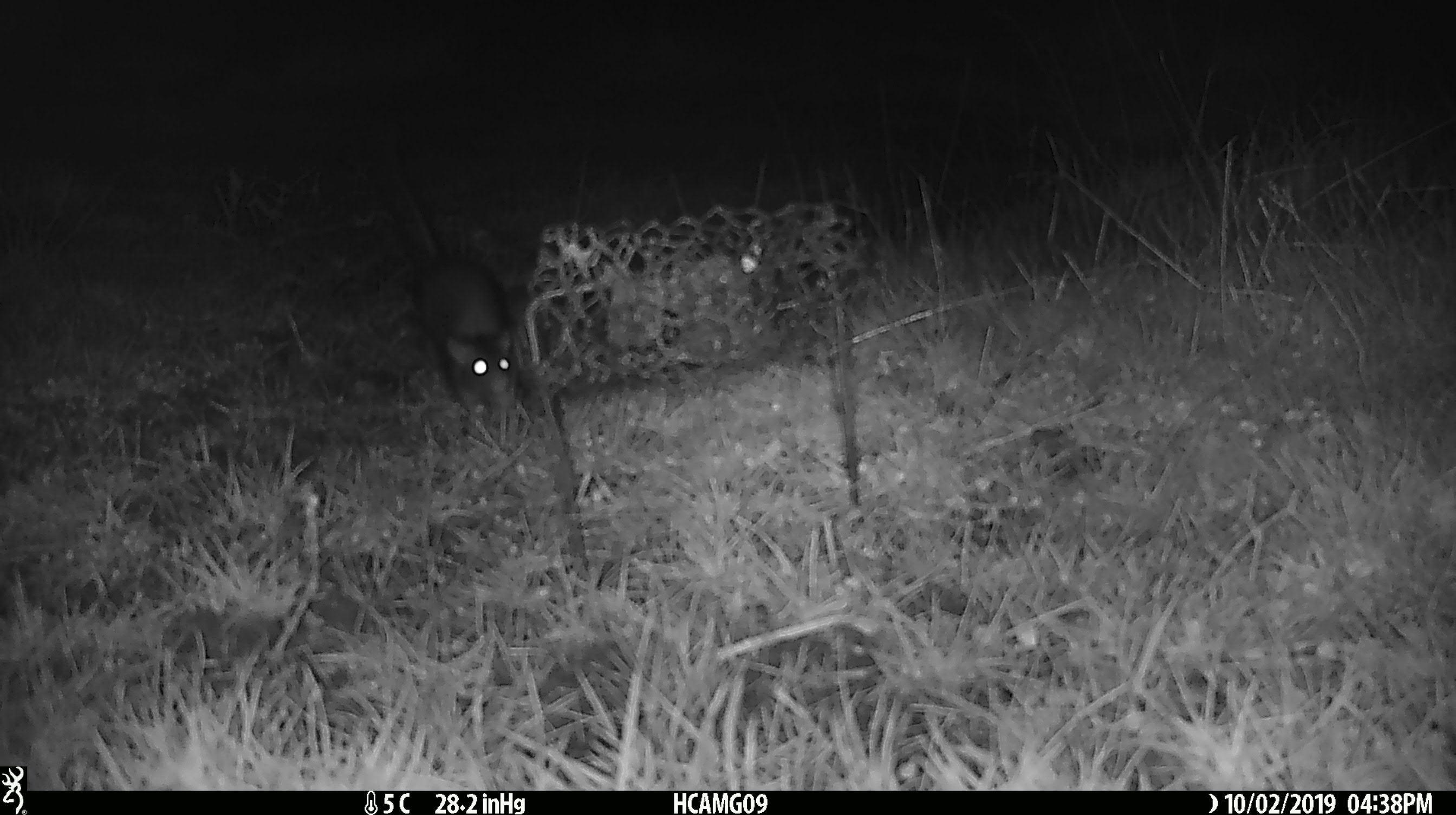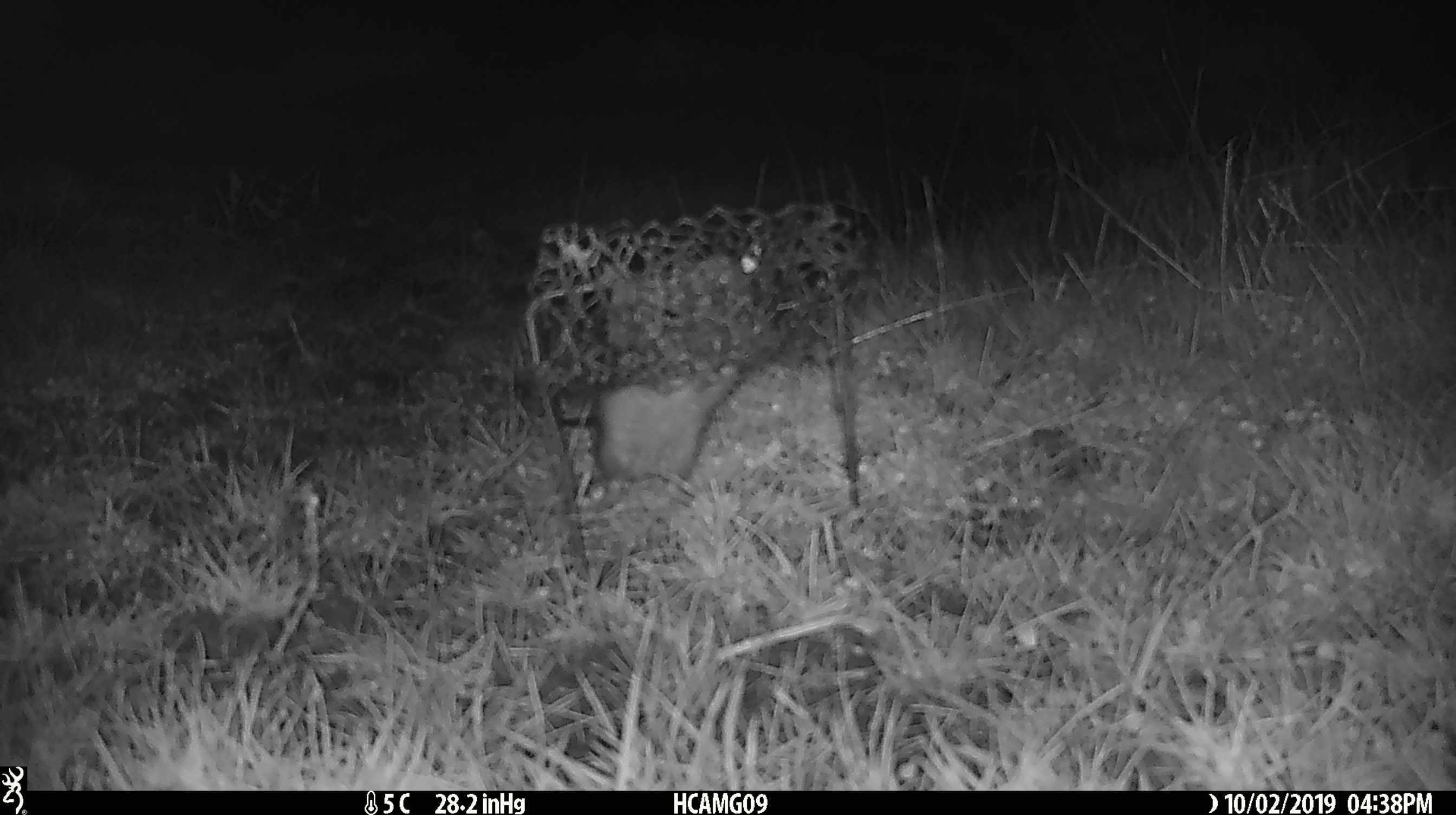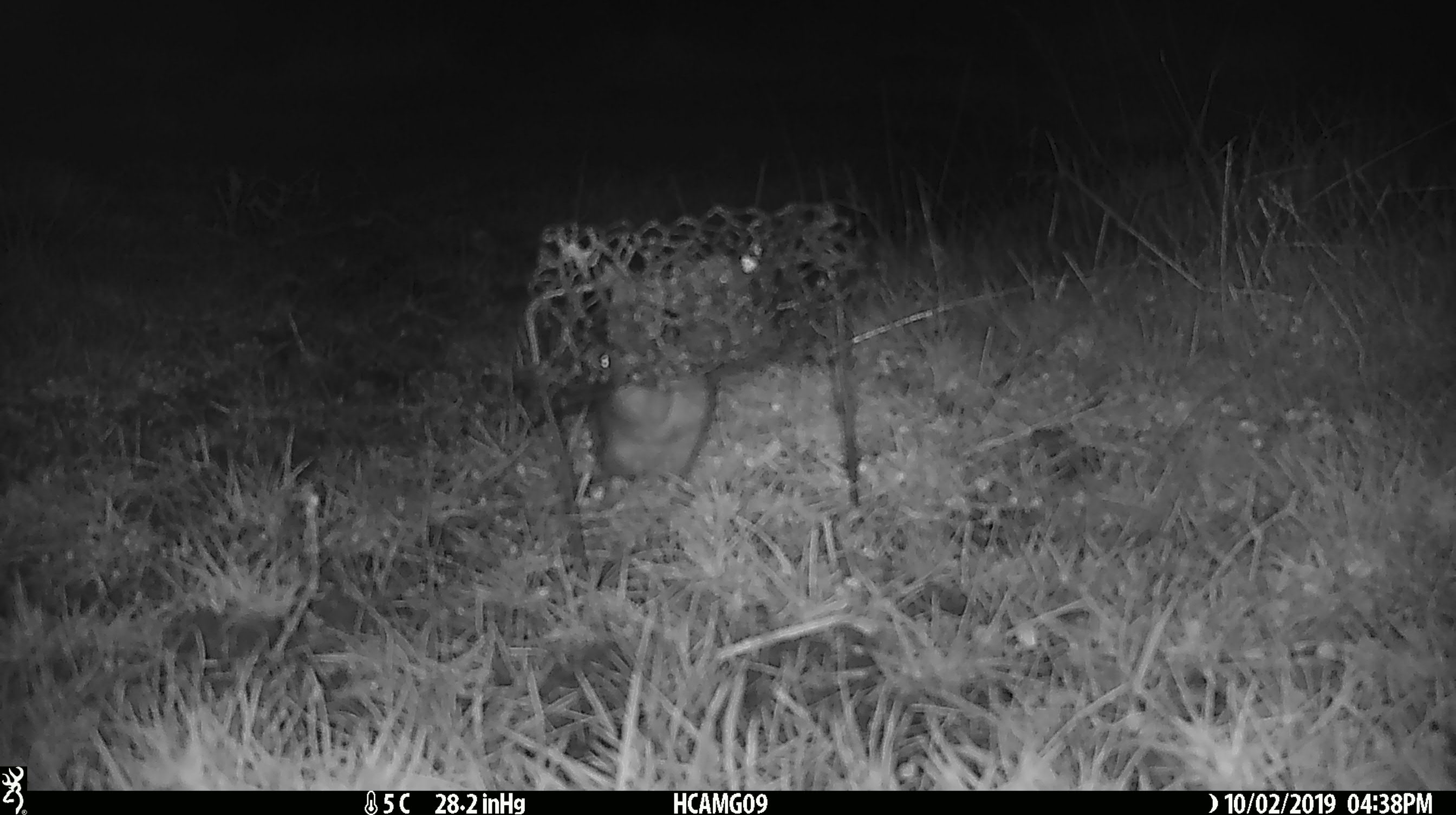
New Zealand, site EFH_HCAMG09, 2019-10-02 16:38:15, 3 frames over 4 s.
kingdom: Animalia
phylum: Chordata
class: Mammalia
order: Rodentia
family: Muridae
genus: Mus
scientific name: Mus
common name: mouse